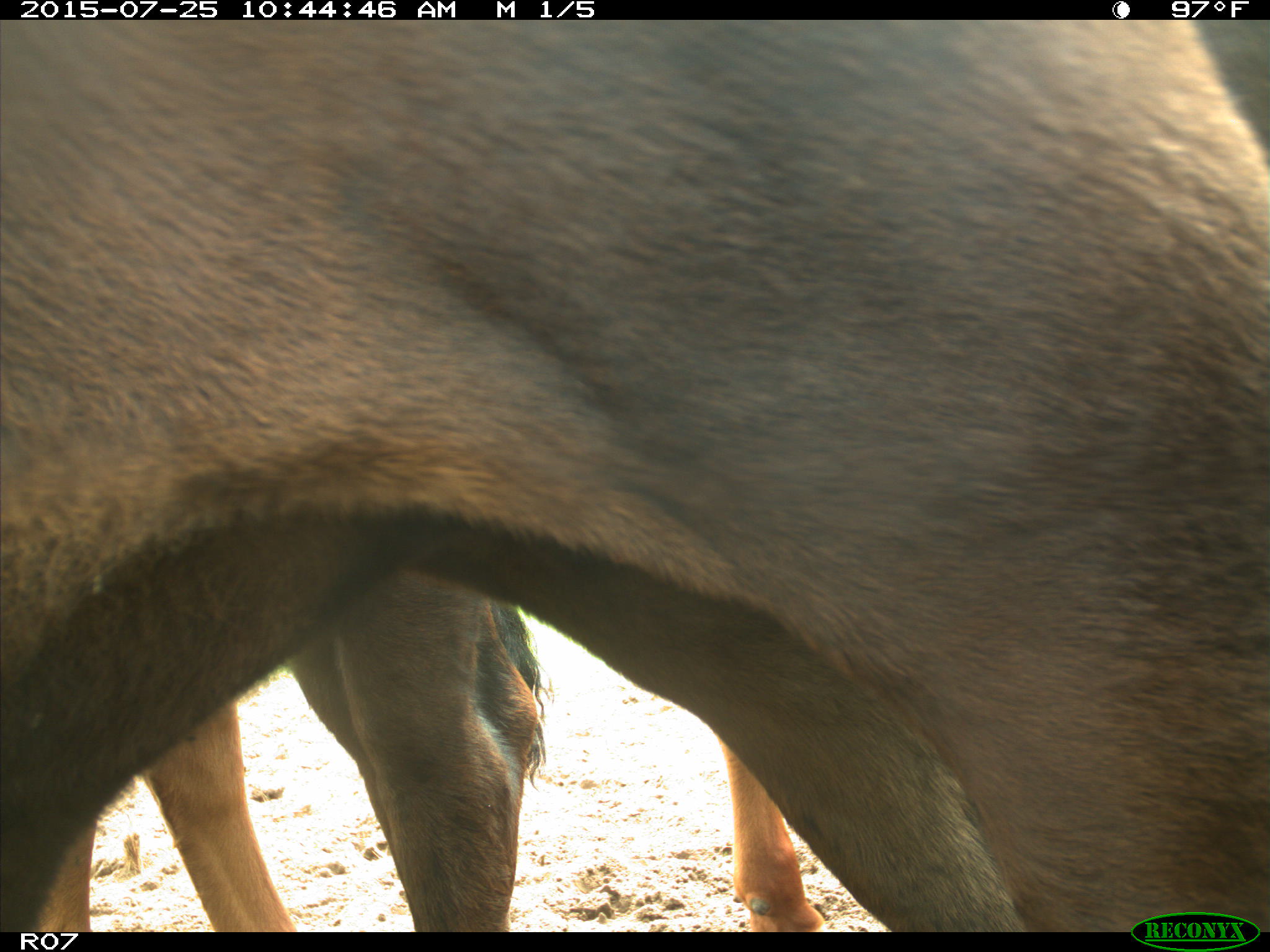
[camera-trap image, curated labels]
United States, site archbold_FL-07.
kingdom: Animalia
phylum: Chordata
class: Mammalia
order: Artiodactyla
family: Bovidae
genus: Bos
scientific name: Bos taurus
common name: domestic cow